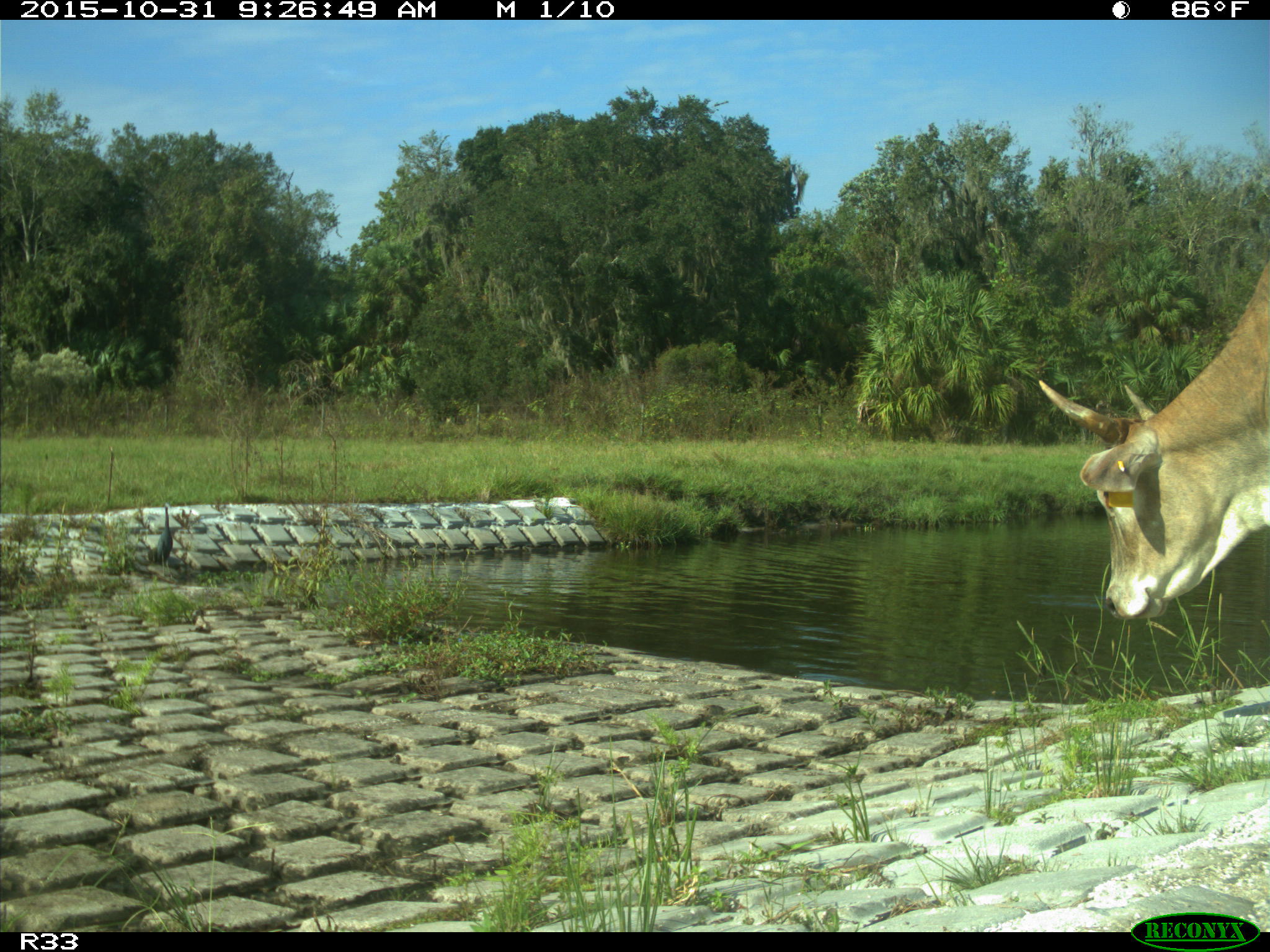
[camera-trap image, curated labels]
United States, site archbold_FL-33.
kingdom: Animalia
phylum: Chordata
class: Mammalia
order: Artiodactyla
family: Bovidae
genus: Bos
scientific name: Bos taurus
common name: domestic cow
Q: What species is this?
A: Bos taurus (domestic cow).